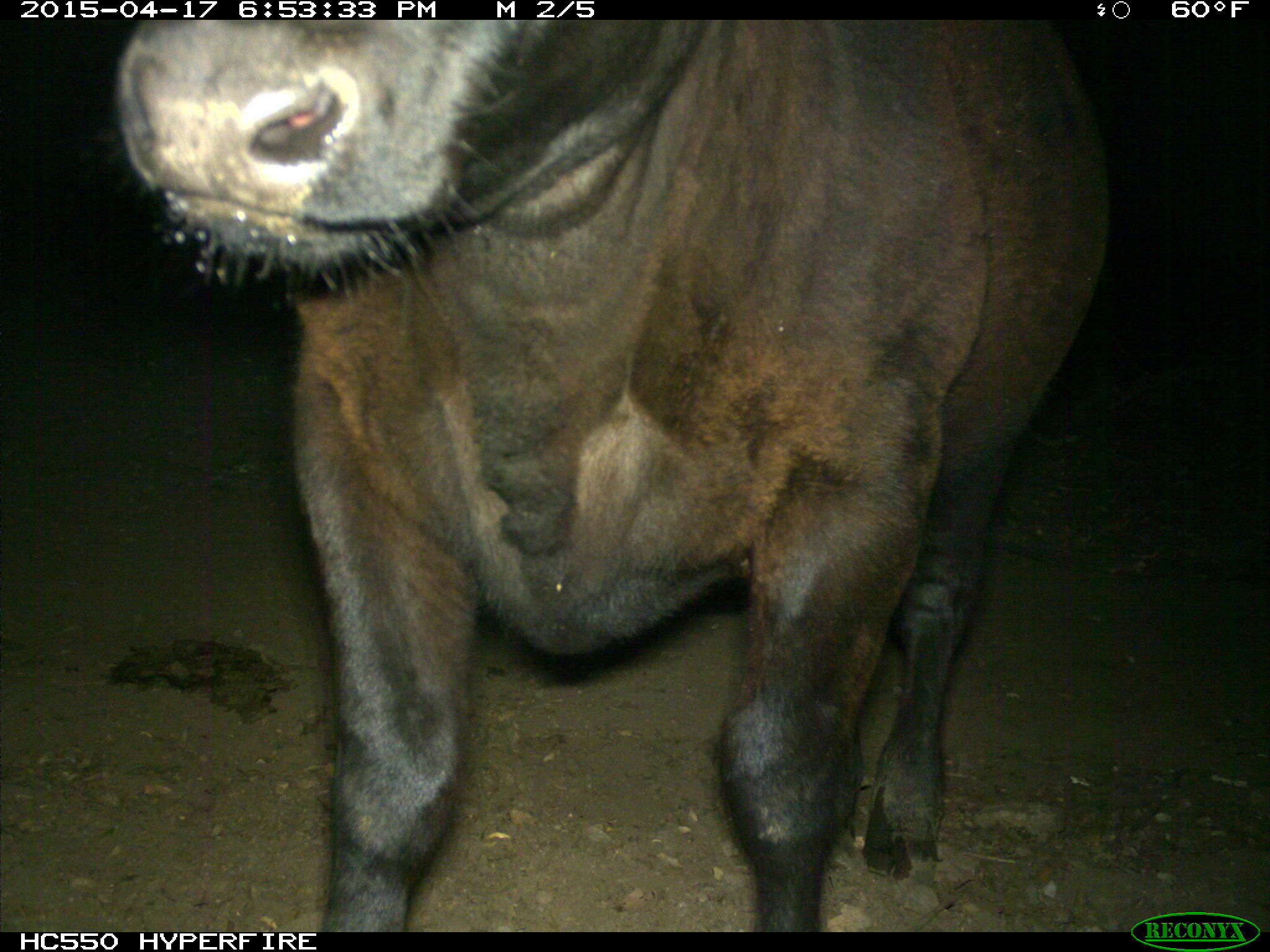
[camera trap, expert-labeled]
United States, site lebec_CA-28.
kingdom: Animalia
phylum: Chordata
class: Mammalia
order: Artiodactyla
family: Bovidae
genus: Bos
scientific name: Bos taurus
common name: domestic cow